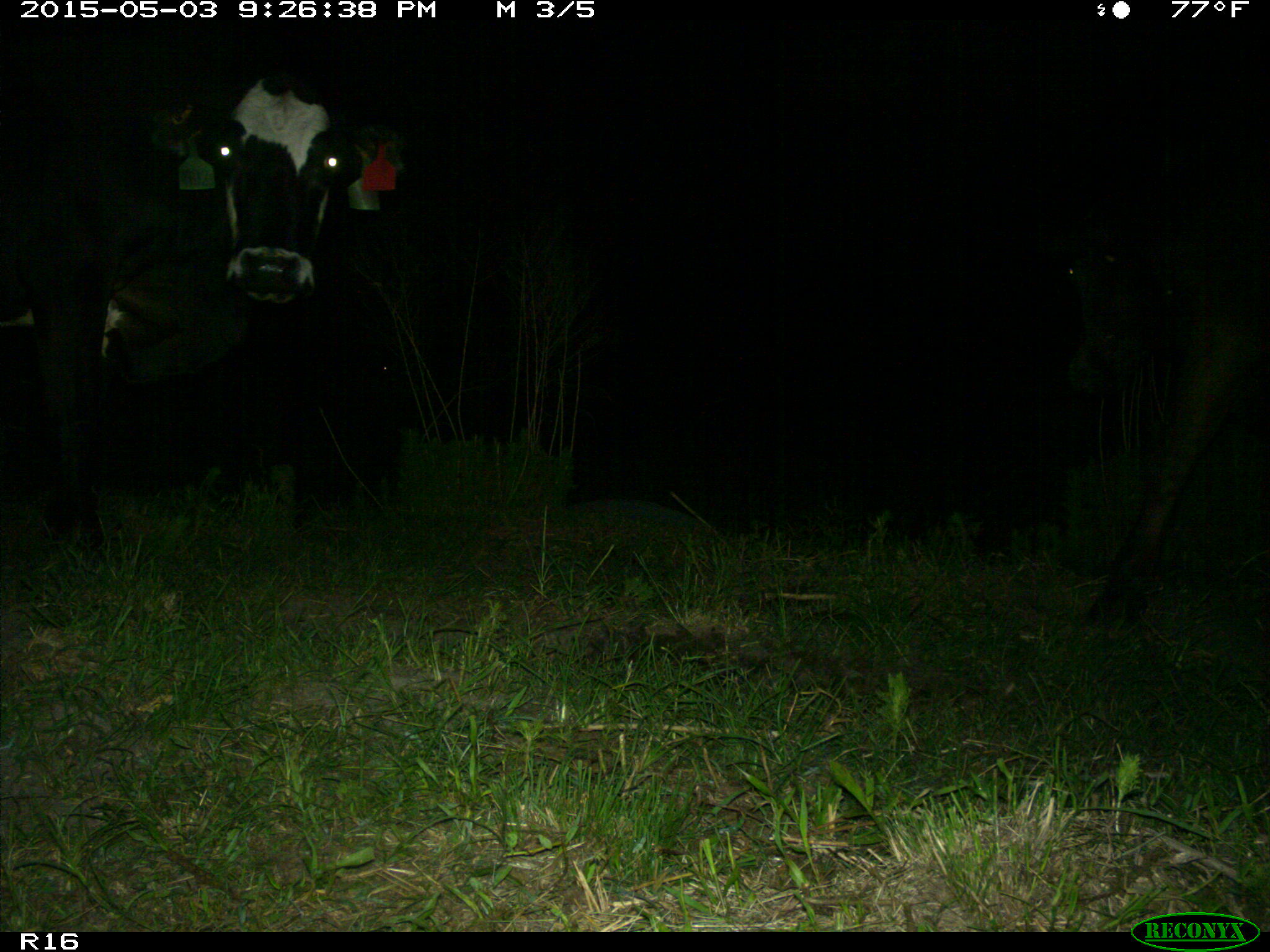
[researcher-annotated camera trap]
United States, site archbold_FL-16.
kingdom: Animalia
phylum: Chordata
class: Mammalia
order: Artiodactyla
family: Bovidae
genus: Bos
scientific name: Bos taurus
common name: domestic cow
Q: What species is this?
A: Bos taurus (domestic cow).